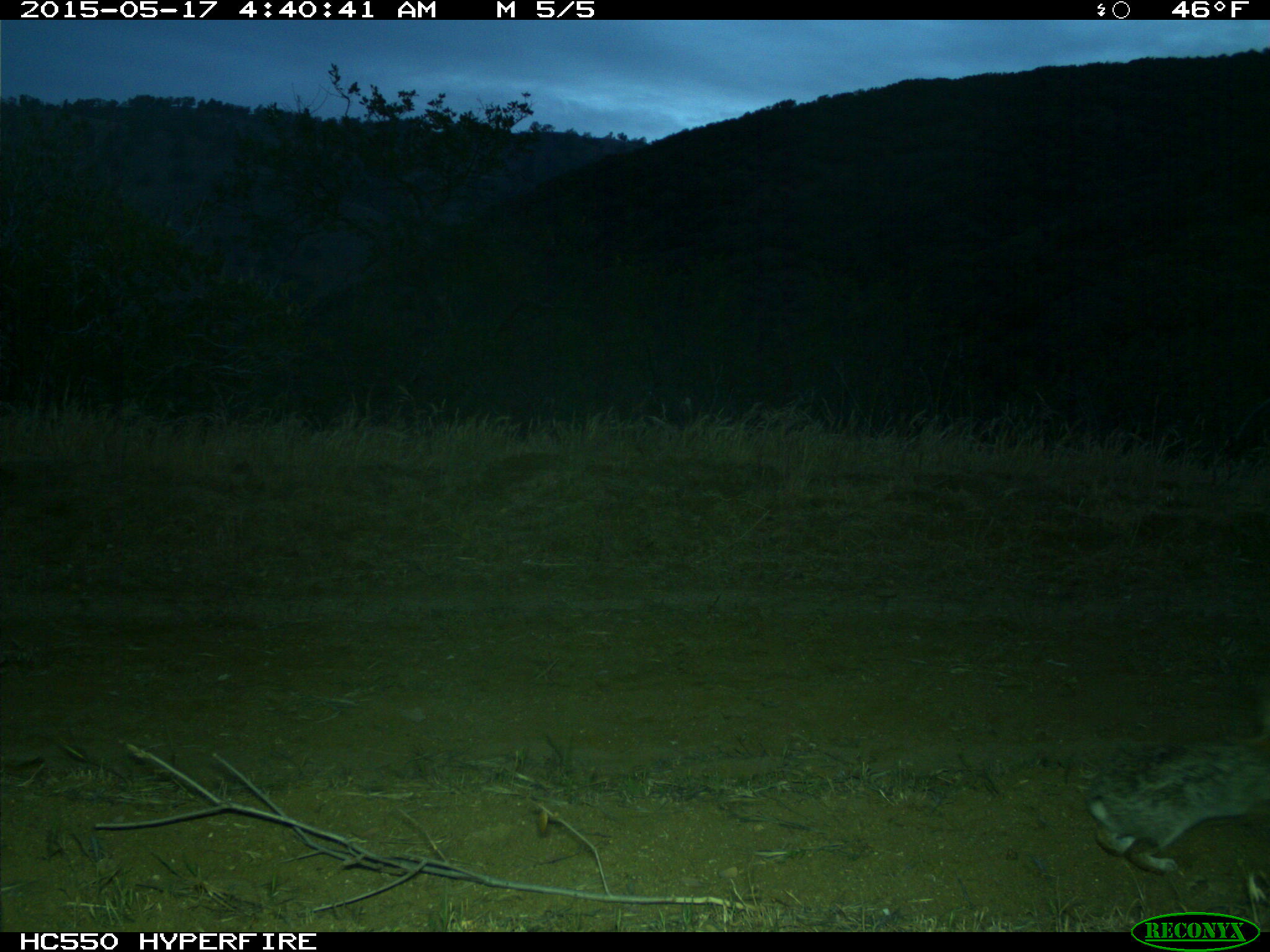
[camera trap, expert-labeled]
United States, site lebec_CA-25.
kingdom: Animalia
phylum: Chordata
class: Mammalia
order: Lagomorpha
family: Leporidae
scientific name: Leporidae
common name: rabbits and hares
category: unidentified rabbit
Unidentified rabbit (rabbits and hares) (Leporidae).